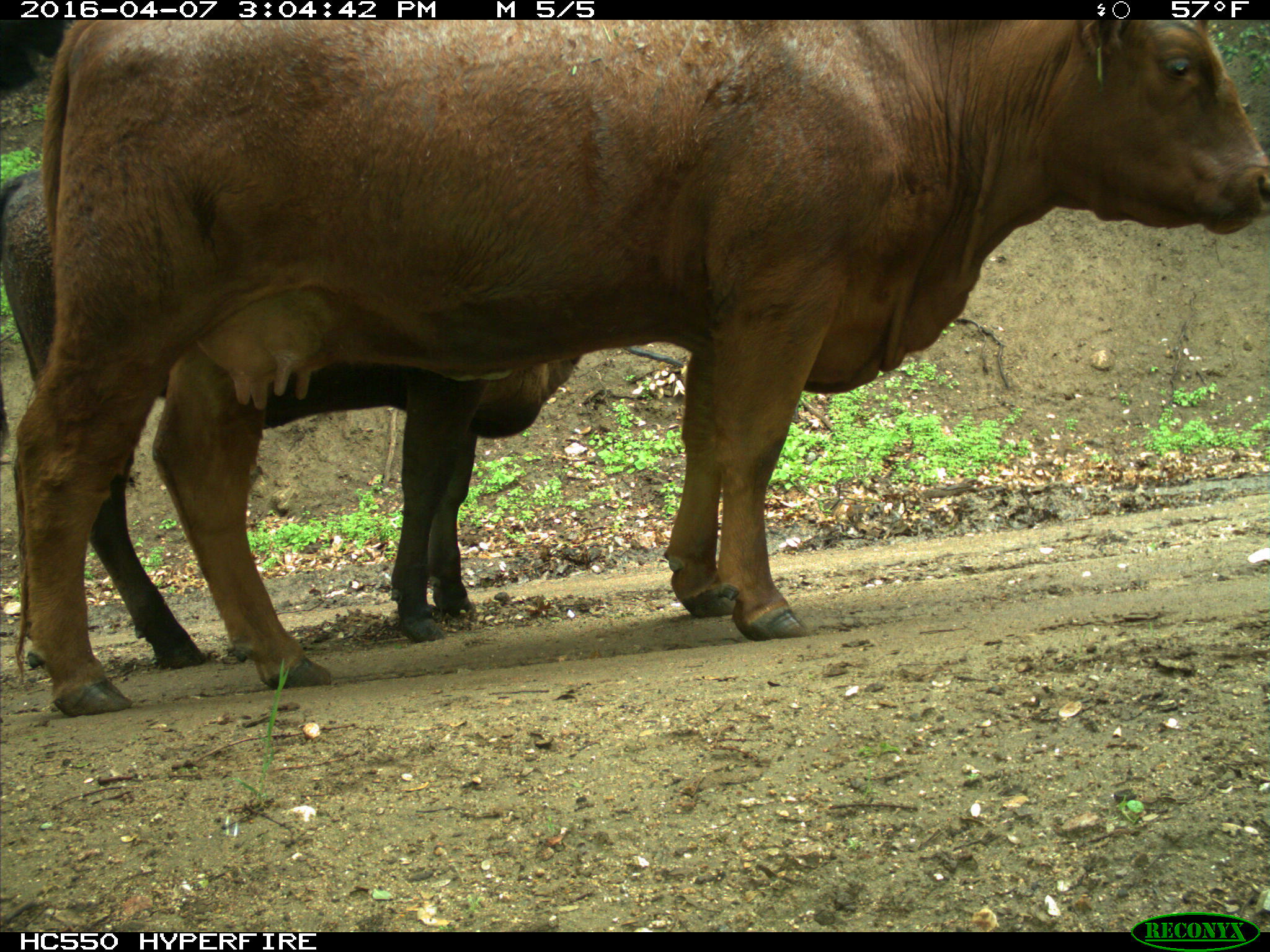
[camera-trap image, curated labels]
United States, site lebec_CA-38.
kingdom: Animalia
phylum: Chordata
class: Mammalia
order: Artiodactyla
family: Bovidae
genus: Bos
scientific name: Bos taurus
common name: domestic cow